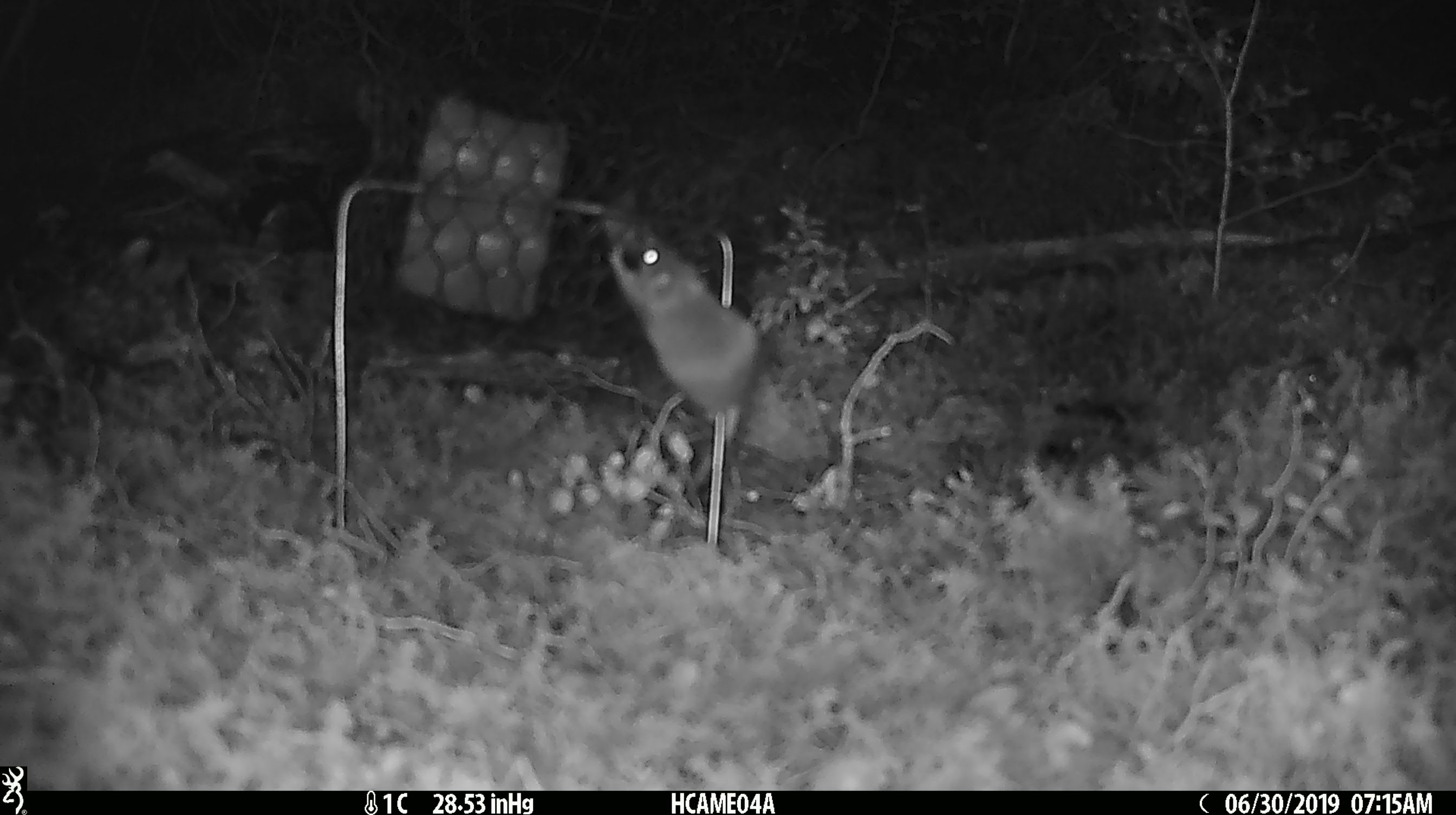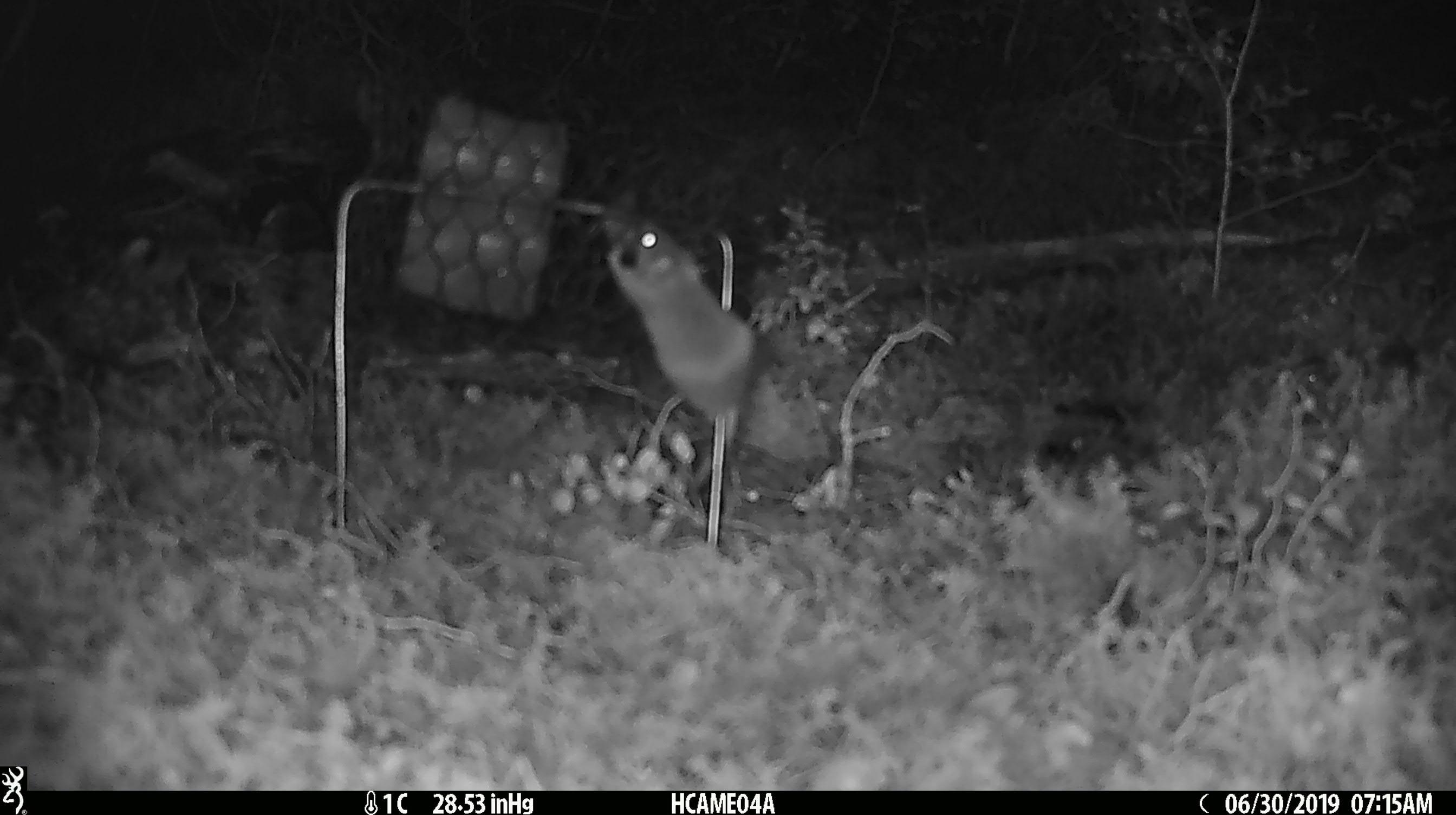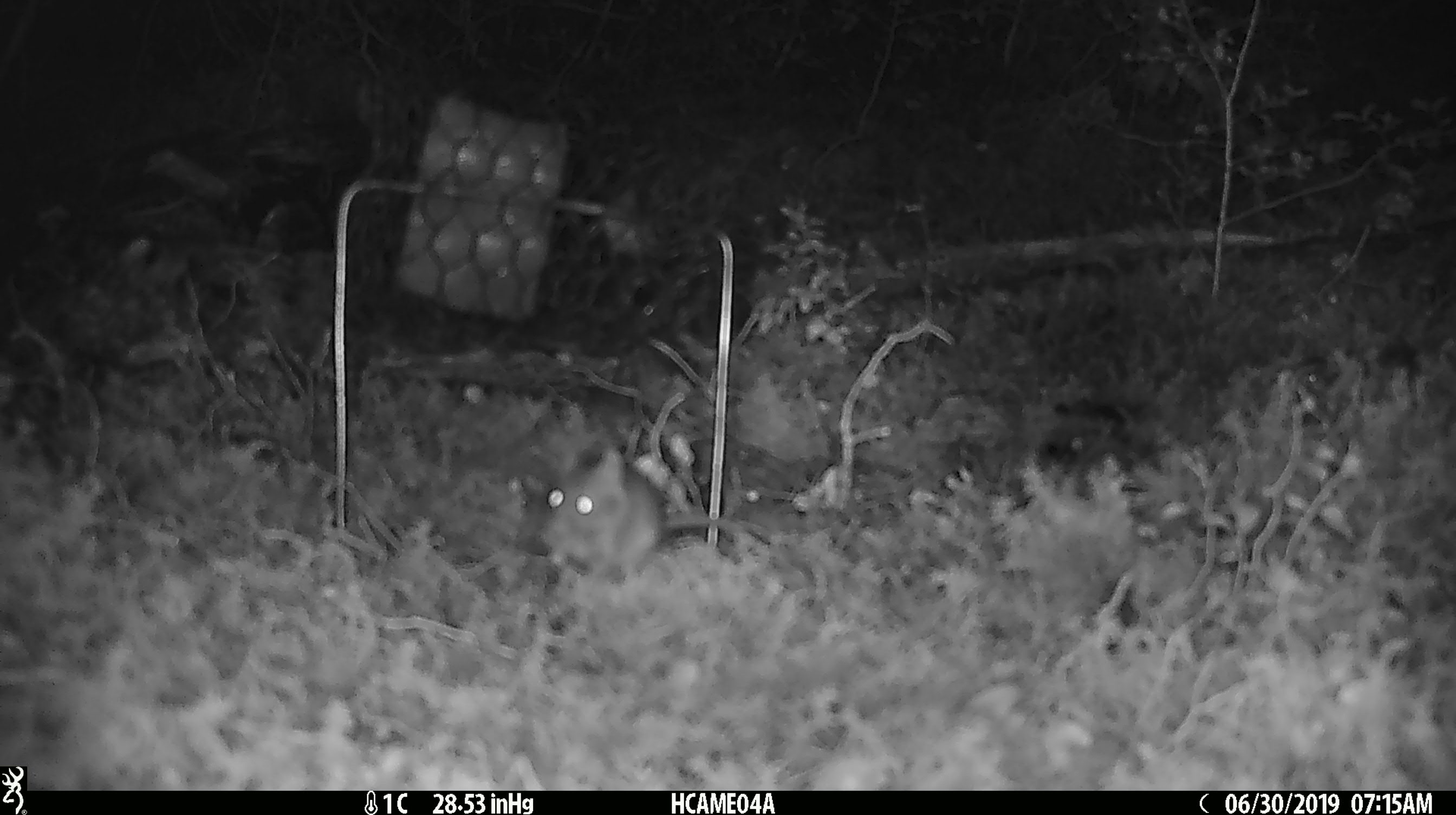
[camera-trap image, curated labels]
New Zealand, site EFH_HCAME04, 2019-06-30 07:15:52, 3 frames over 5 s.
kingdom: Animalia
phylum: Chordata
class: Mammalia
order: Rodentia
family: Muridae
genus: Mus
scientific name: Mus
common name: mouse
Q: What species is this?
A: Mouse (Mus).